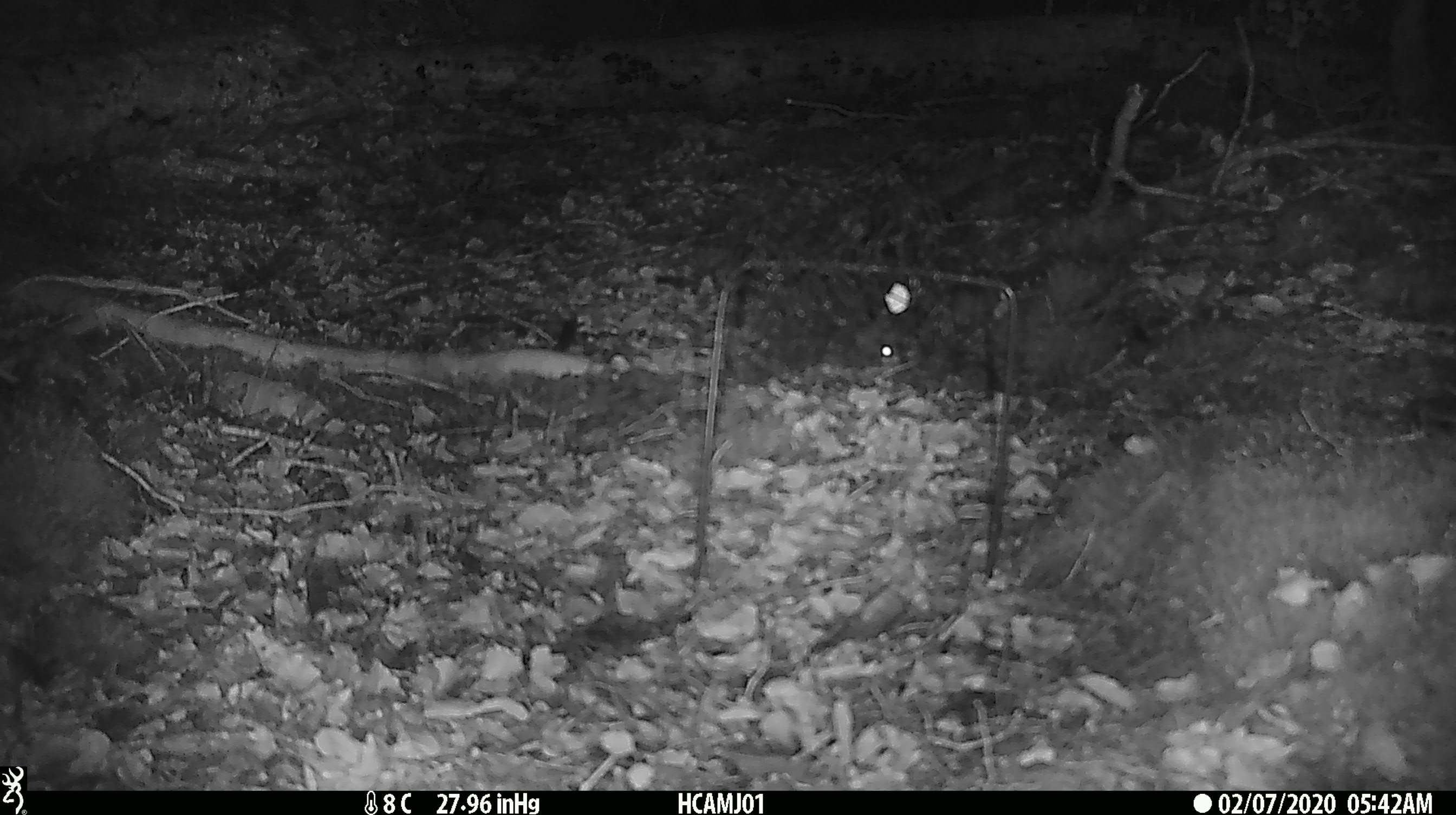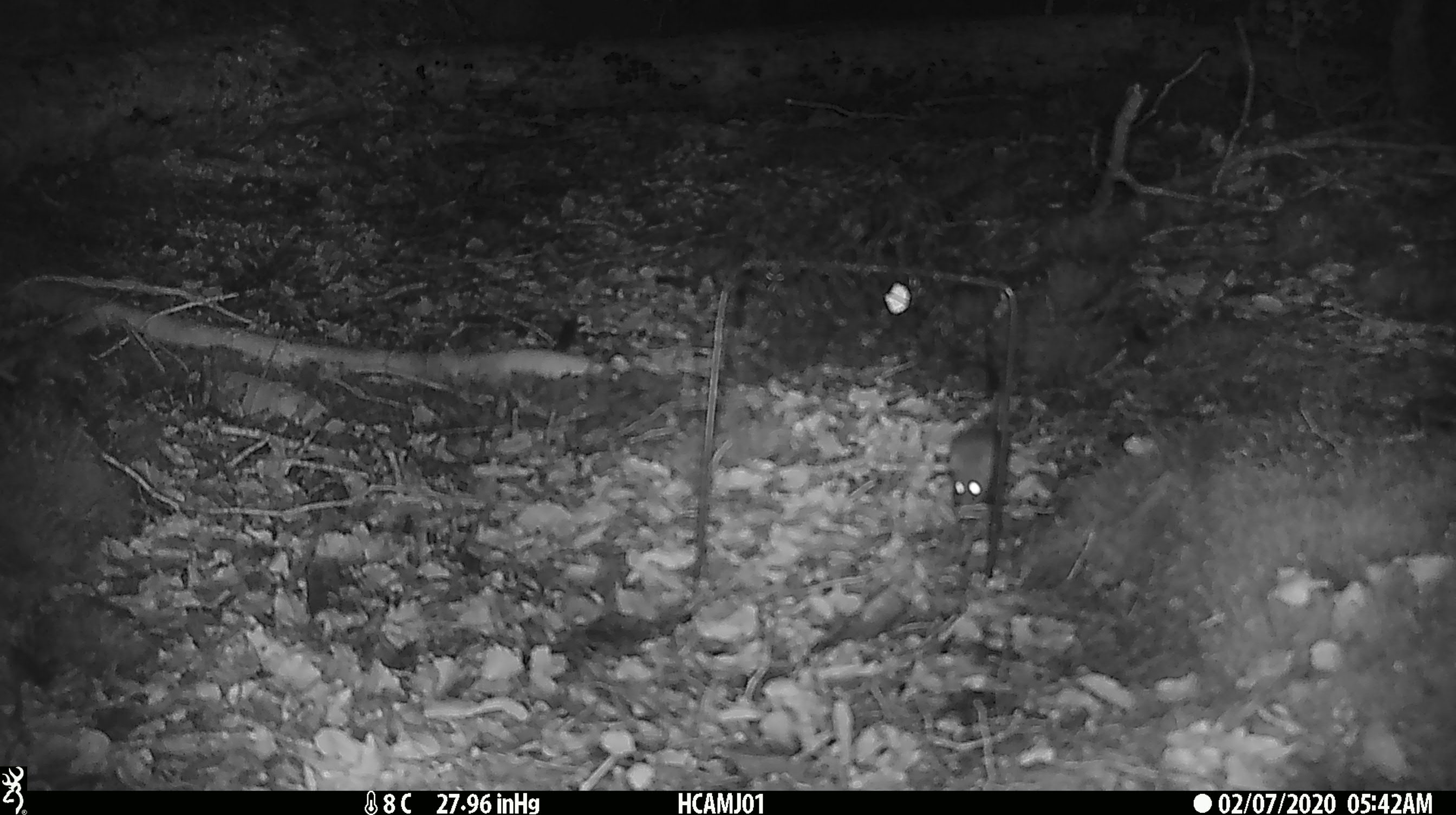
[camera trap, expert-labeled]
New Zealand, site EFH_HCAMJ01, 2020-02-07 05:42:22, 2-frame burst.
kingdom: Animalia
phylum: Chordata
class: Mammalia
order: Rodentia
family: Muridae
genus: Mus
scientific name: Mus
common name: mouse